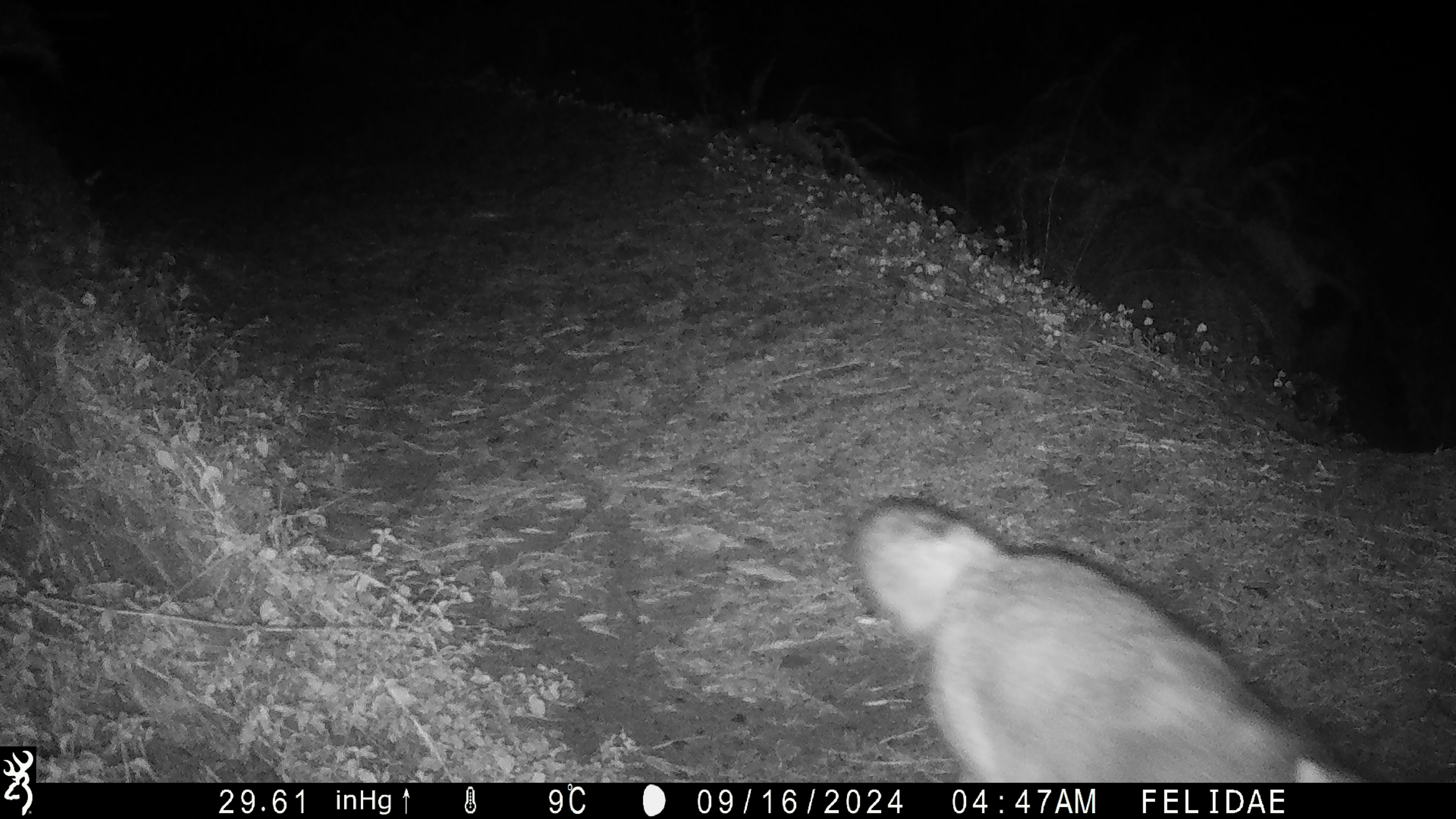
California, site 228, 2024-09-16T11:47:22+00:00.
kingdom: Animalia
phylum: Chordata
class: Mammalia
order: Carnivora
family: Canidae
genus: Urocyon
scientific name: Urocyon cinereoargenteus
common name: gray fox